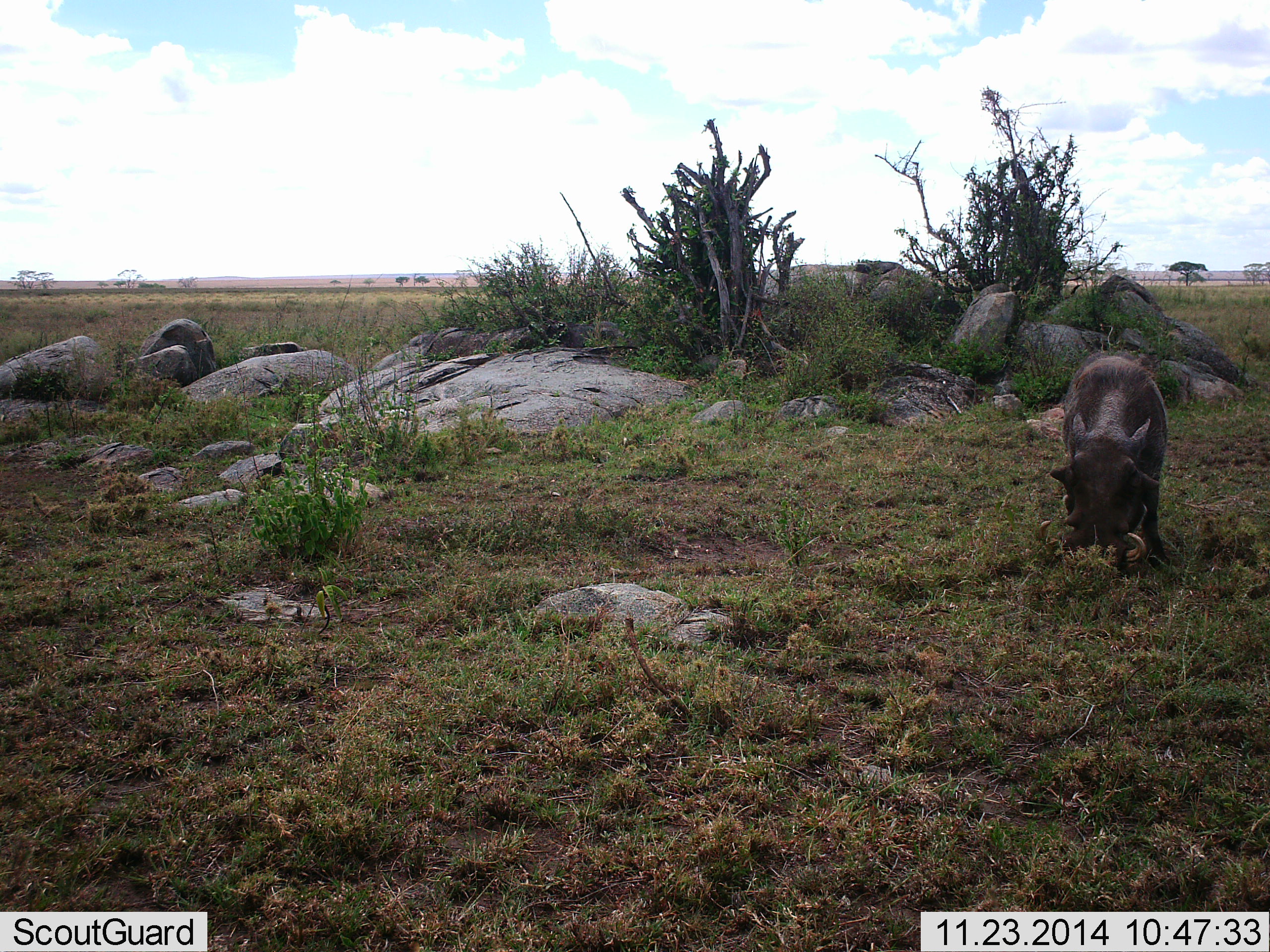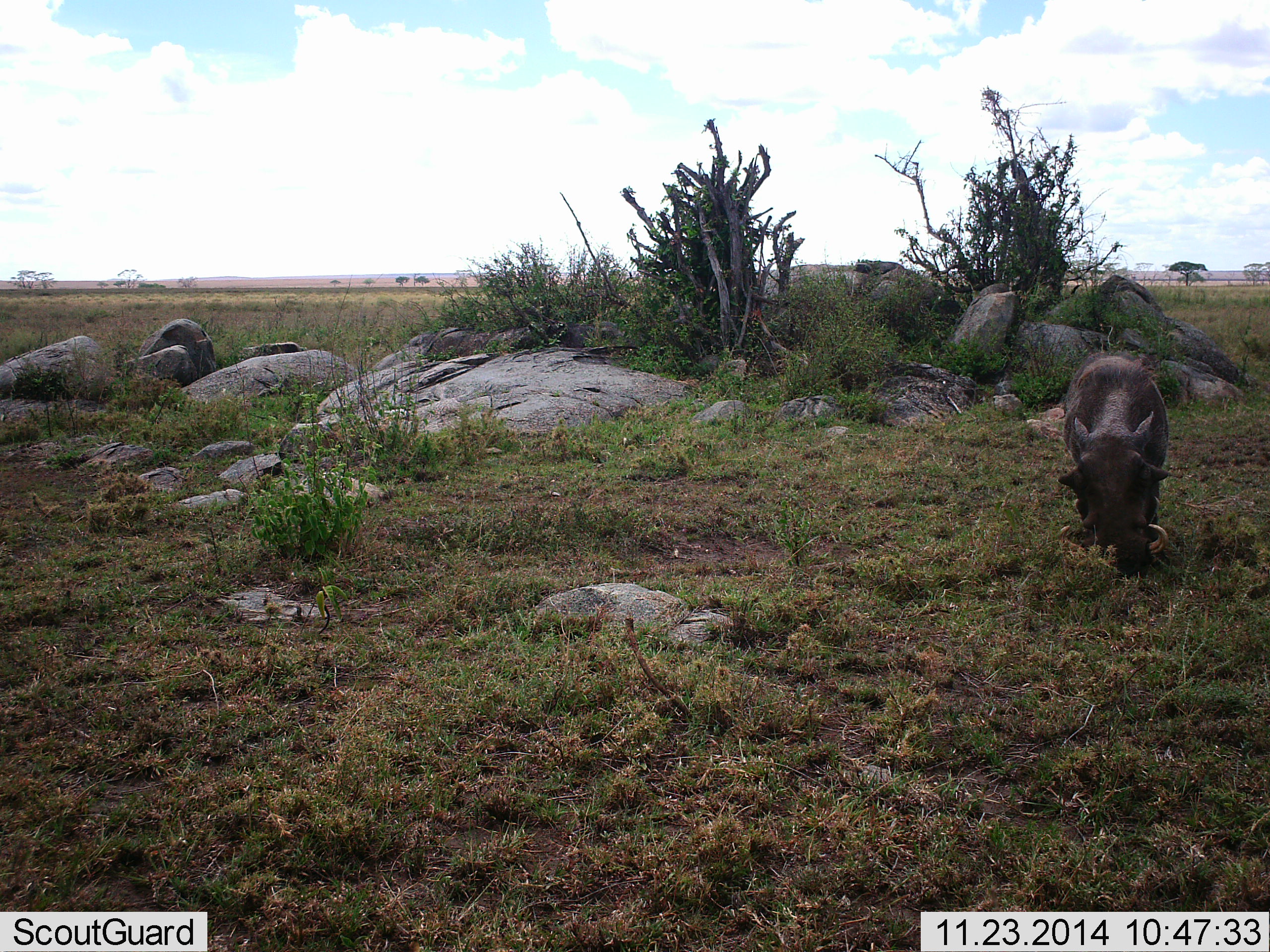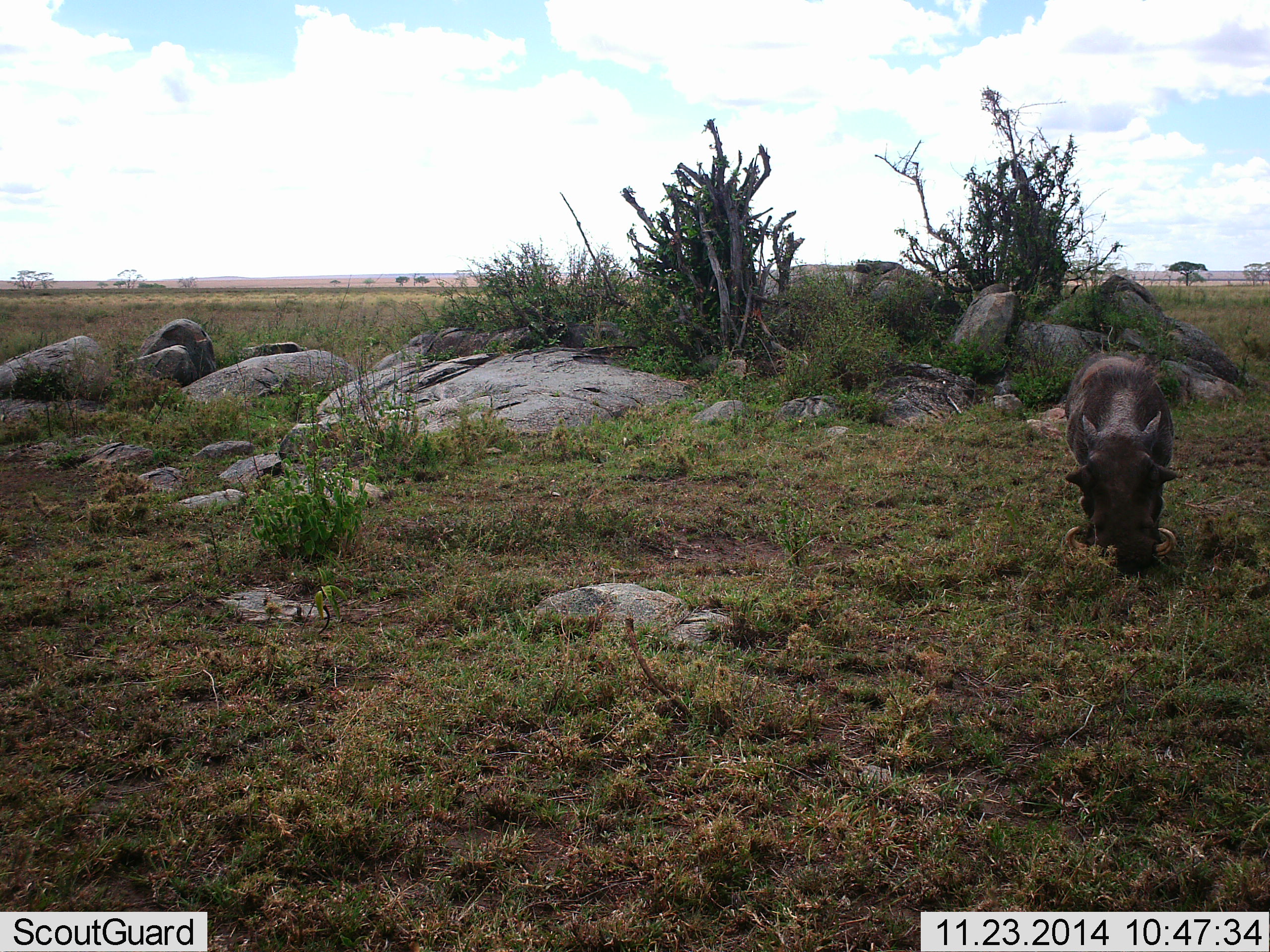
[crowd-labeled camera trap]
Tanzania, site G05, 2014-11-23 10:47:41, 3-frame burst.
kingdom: Animalia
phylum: Chordata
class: Mammalia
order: Artiodactyla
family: Suidae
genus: Phacochoerus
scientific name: Phacochoerus africanus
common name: warthog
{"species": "warthog (Phacochoerus africanus)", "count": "1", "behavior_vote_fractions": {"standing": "40%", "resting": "0%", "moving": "0%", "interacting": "0%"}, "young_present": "0%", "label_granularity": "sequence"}